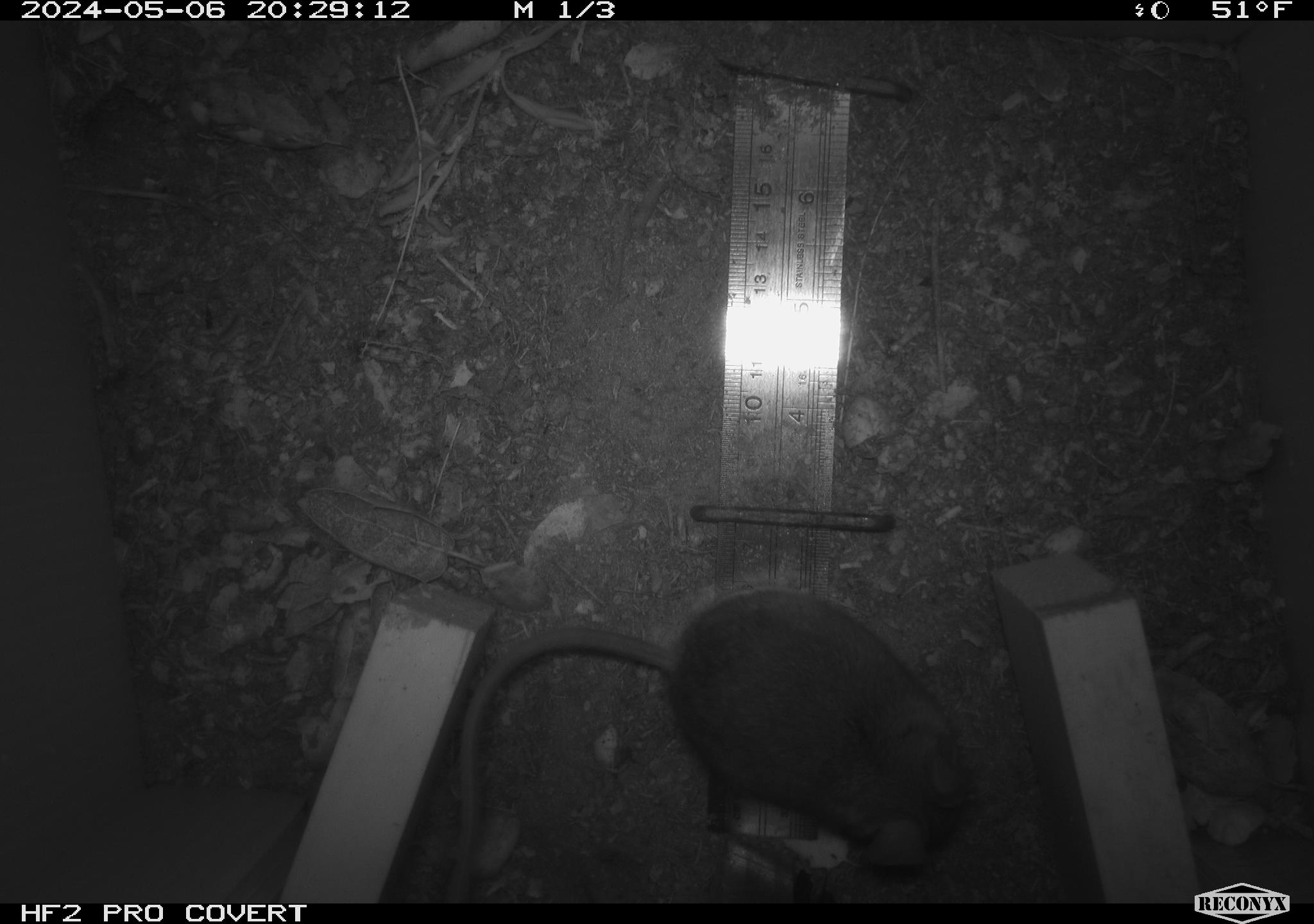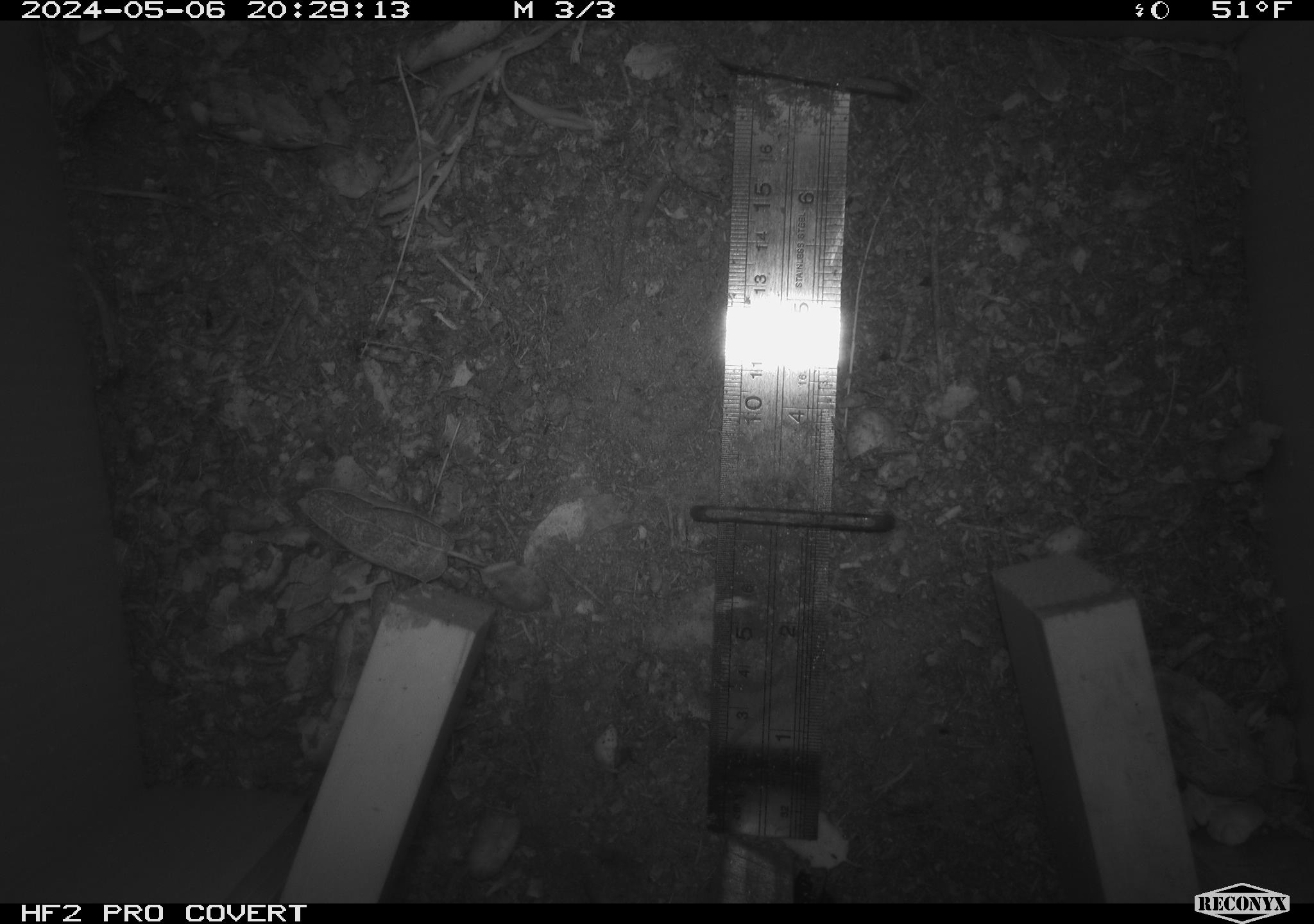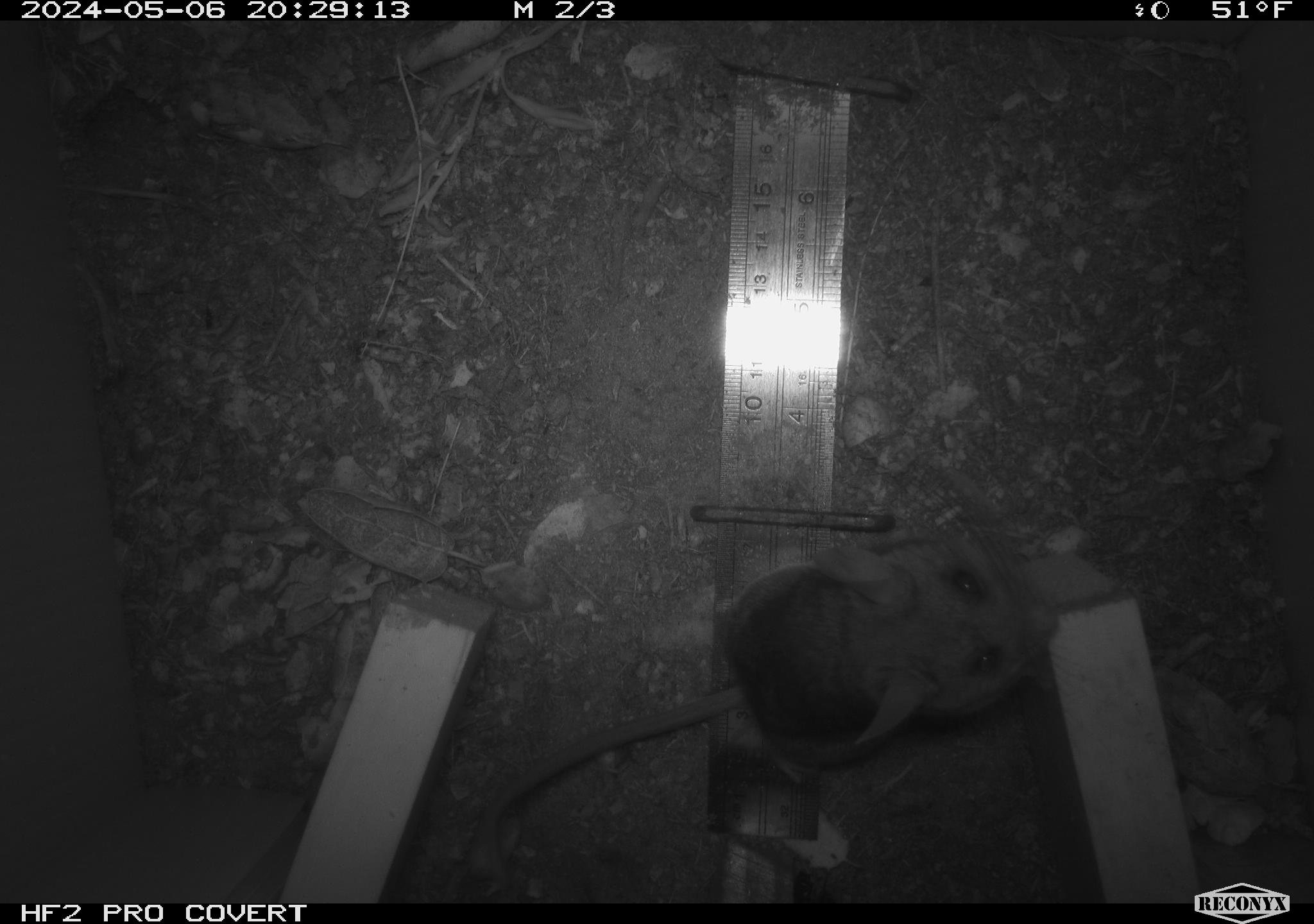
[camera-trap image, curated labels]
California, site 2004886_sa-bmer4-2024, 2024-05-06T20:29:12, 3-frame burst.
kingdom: Animalia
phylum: Chordata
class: Mammalia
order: Rodentia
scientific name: Rodentia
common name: mouse species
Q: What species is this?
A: Mouse species (Rodentia).